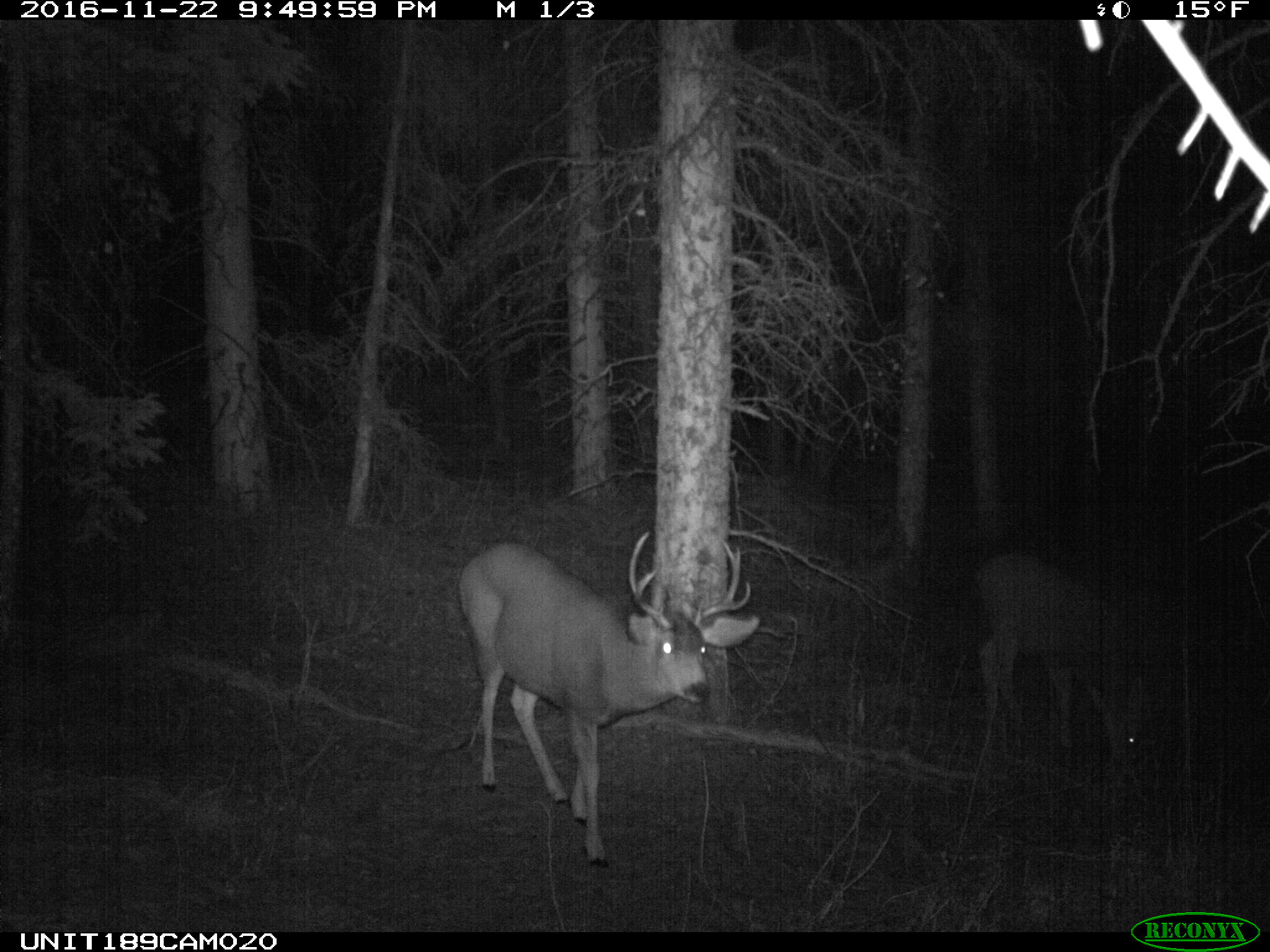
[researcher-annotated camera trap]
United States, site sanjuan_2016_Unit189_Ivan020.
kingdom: Animalia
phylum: Chordata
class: Mammalia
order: Artiodactyla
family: Cervidae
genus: Odocoileus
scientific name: Odocoileus hemionus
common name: mule deer